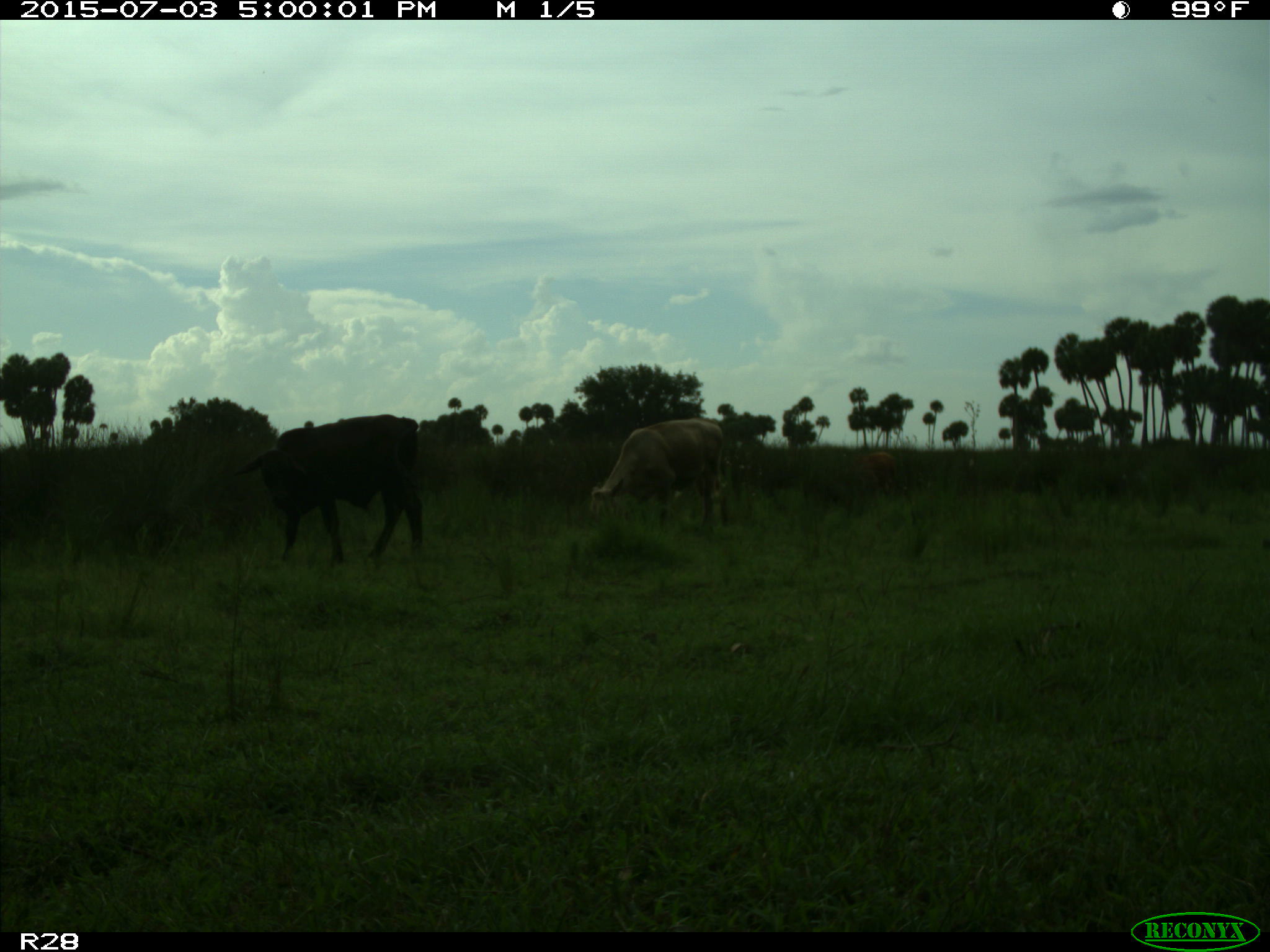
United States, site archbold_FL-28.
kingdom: Animalia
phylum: Chordata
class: Mammalia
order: Artiodactyla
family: Bovidae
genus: Bos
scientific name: Bos taurus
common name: domestic cow